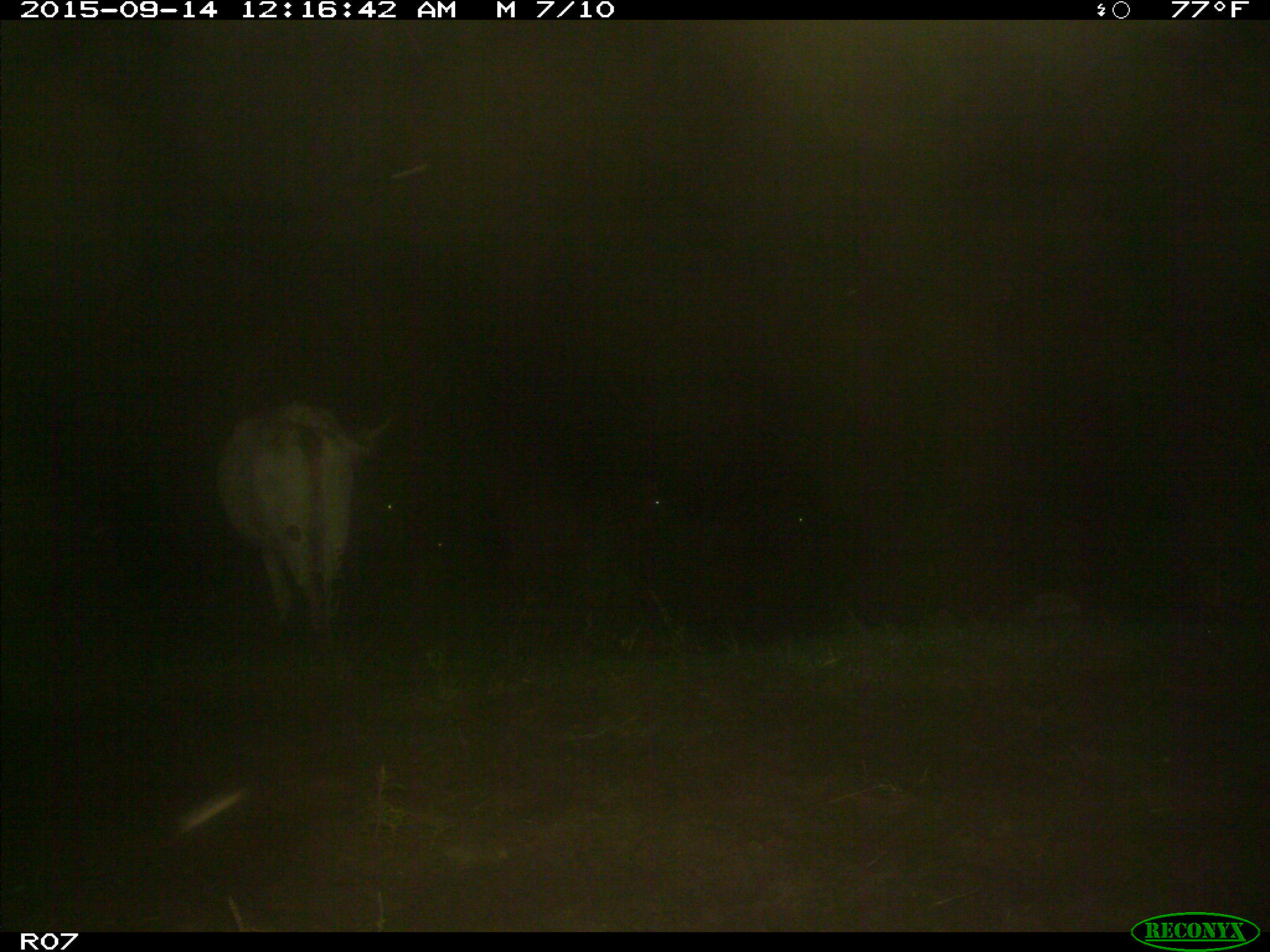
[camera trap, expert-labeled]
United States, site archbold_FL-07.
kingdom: Animalia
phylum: Chordata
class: Mammalia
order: Artiodactyla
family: Bovidae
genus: Bos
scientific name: Bos taurus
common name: domestic cow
Bos taurus (domestic cow).